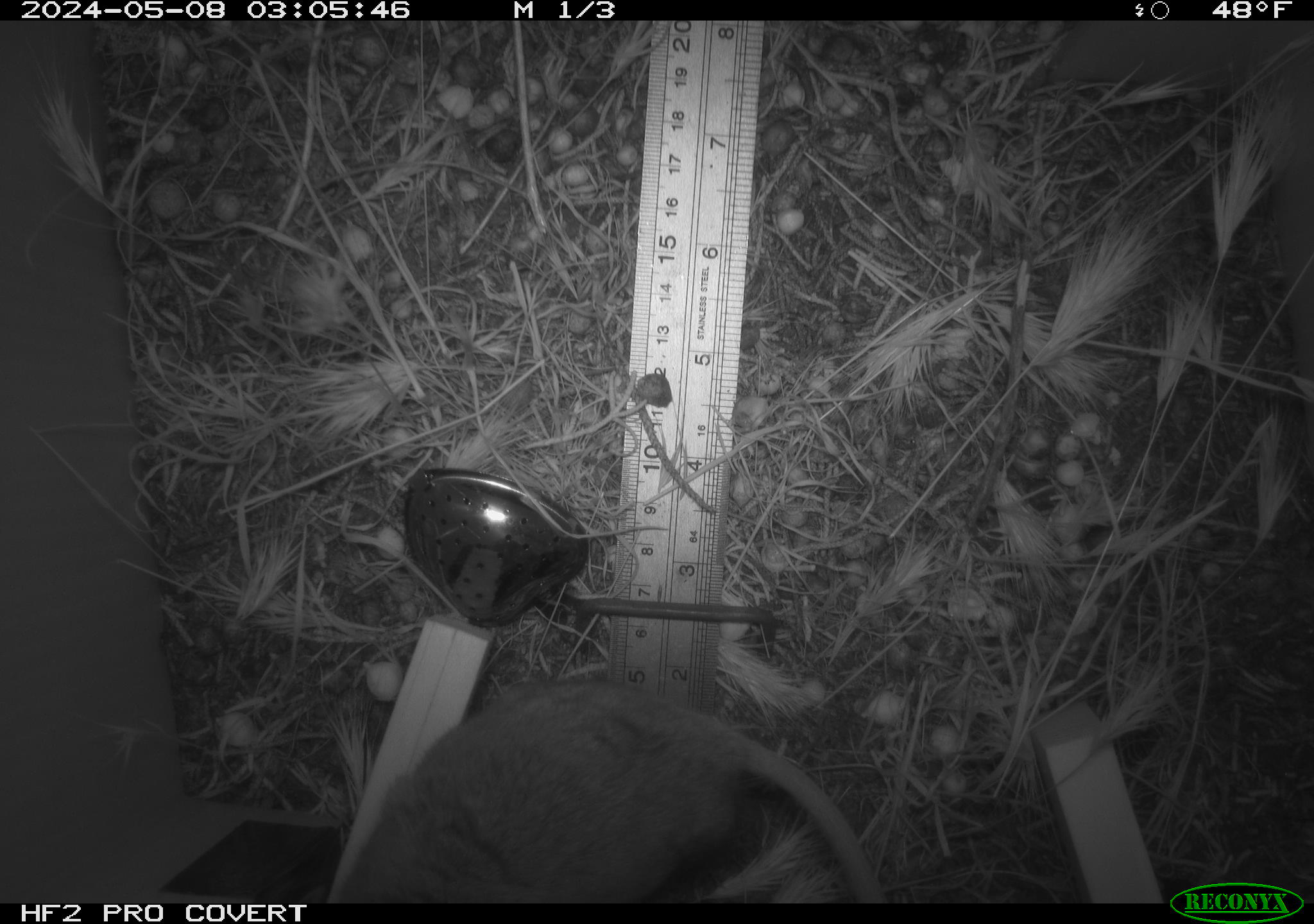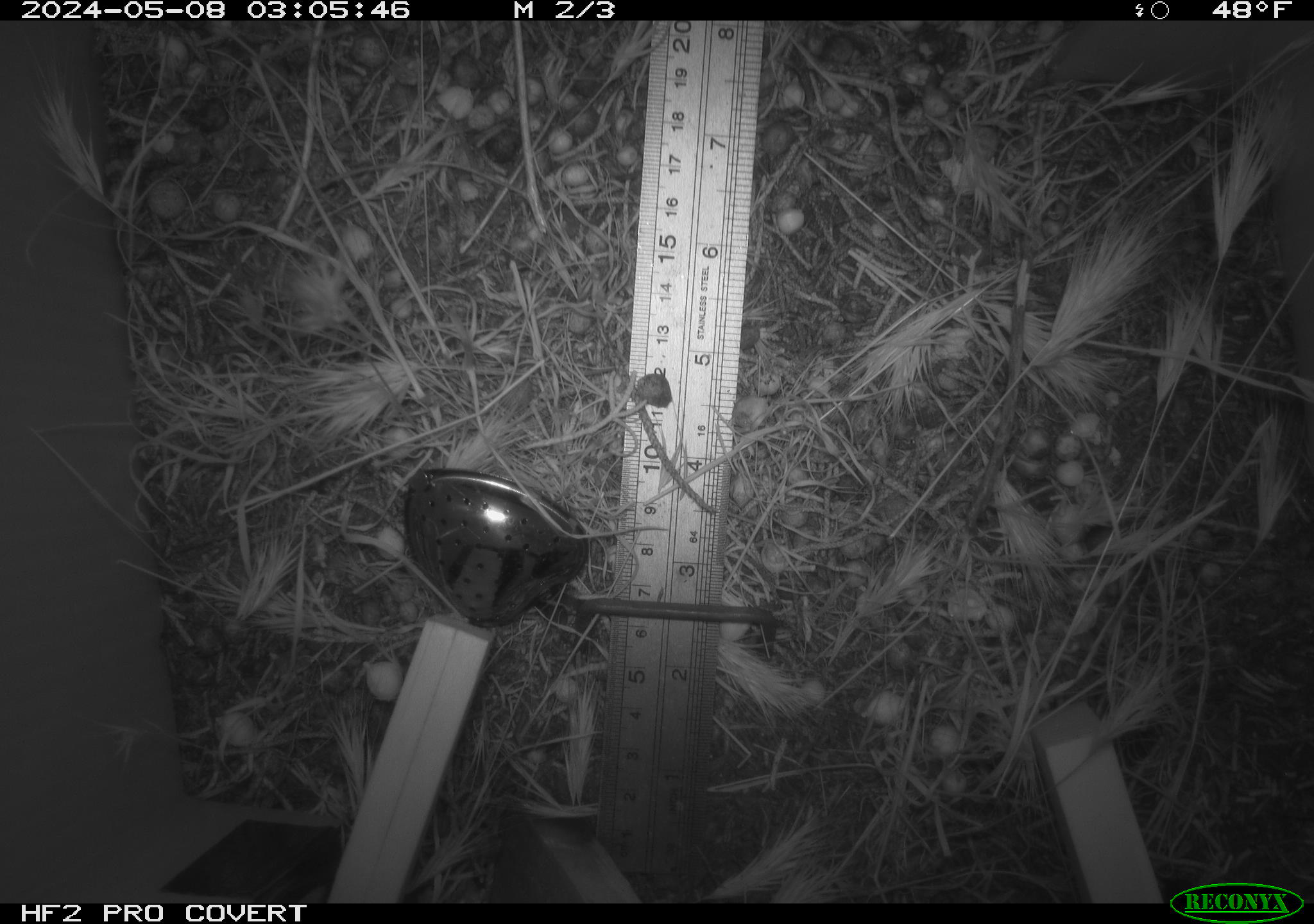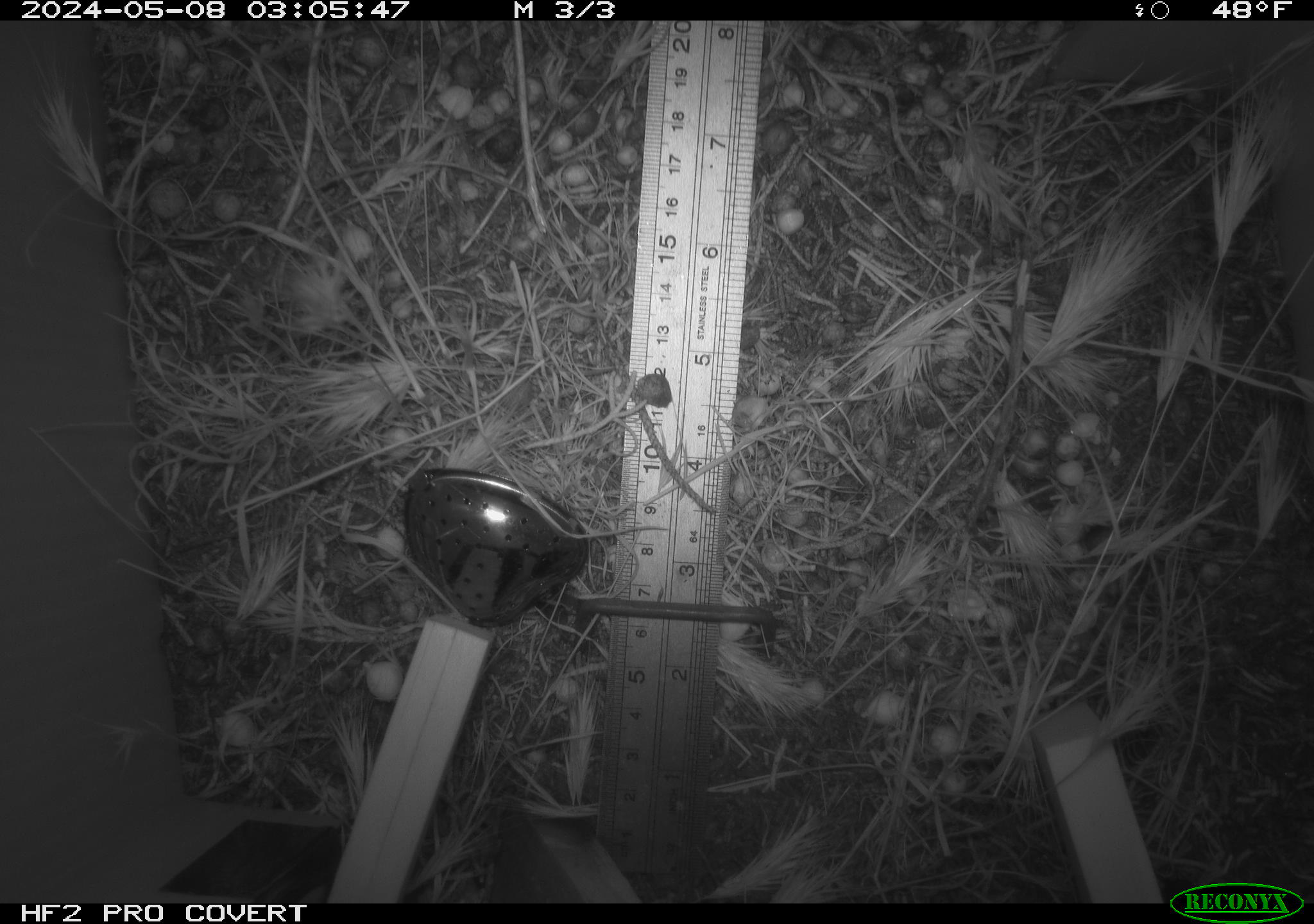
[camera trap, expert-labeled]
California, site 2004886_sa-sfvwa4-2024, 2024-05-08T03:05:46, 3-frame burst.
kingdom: Animalia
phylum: Chordata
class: Mammalia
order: Rodentia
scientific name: Rodentia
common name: mouse species